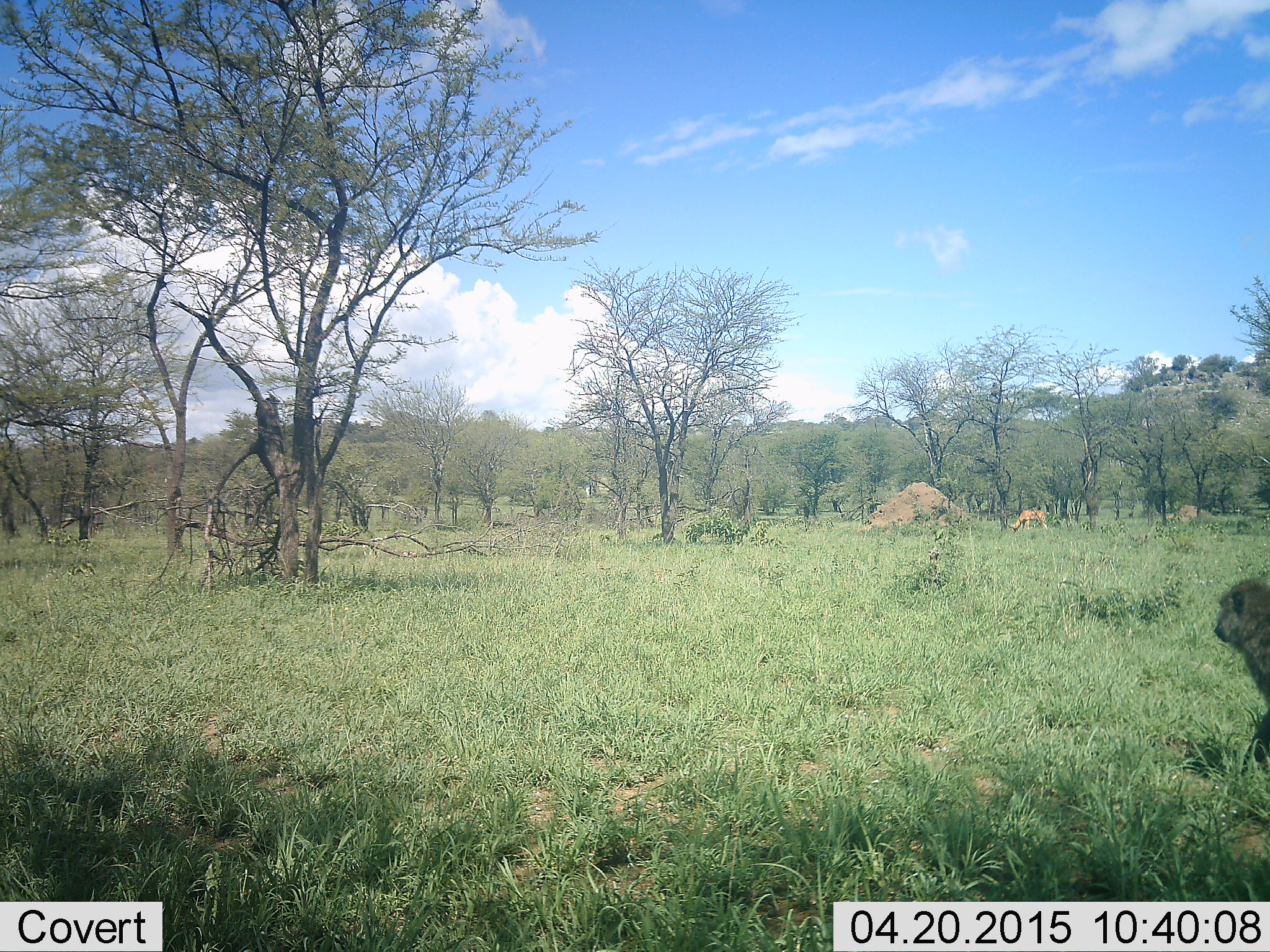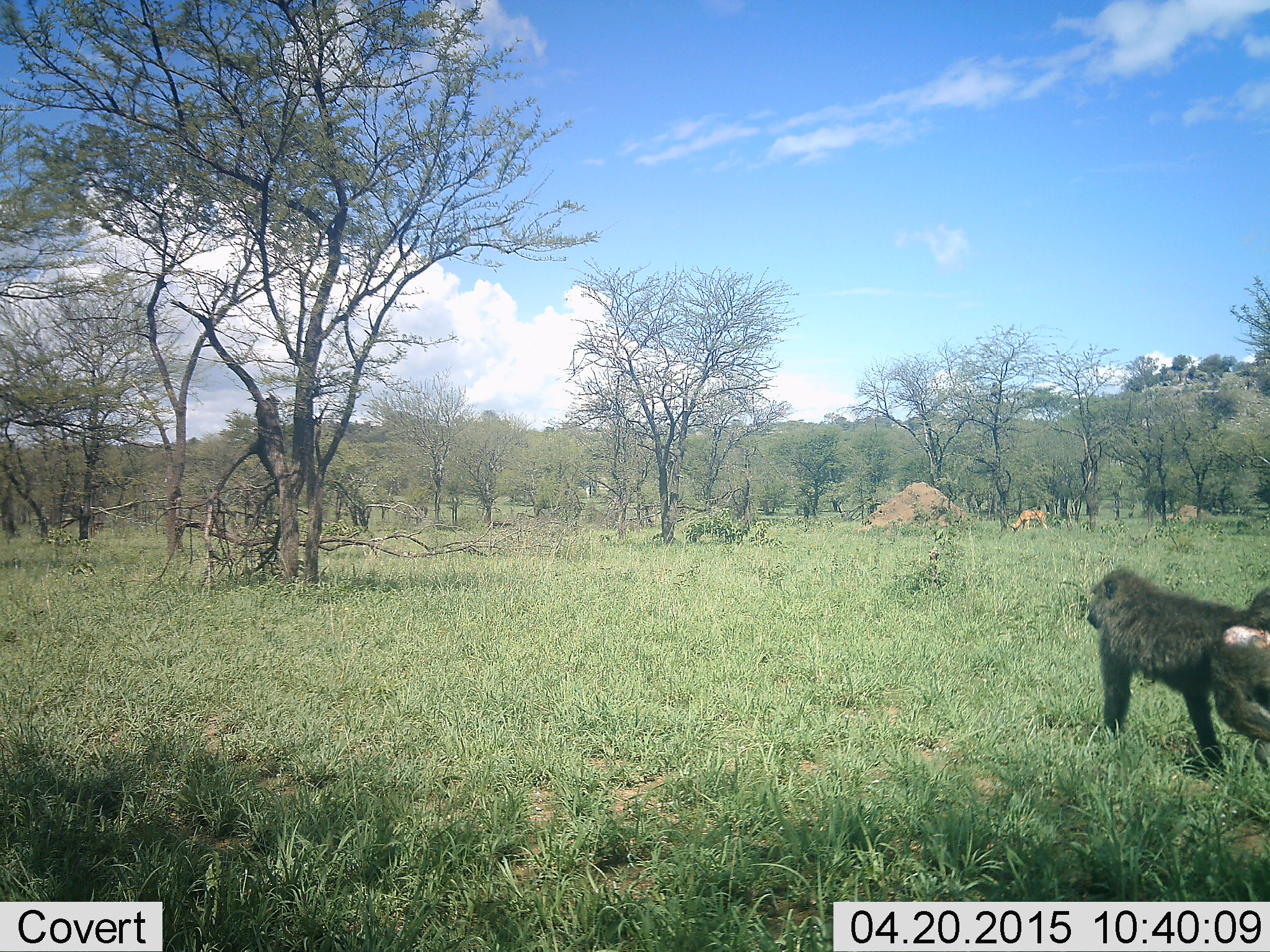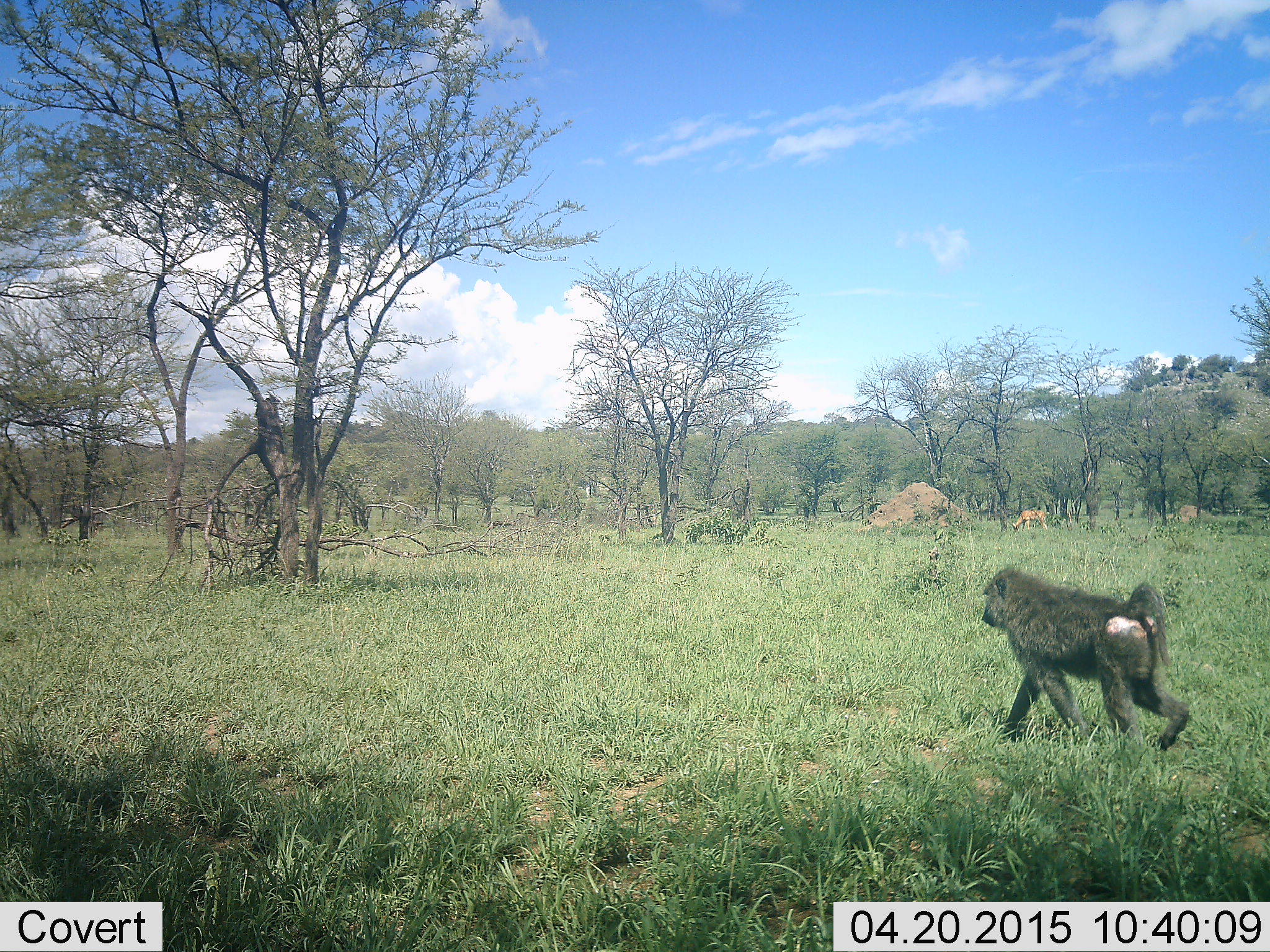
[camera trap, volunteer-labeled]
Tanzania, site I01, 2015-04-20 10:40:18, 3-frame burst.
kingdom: Animalia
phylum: Chordata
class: Mammalia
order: Primates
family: Cercopithecidae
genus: Papio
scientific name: Papio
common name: baboon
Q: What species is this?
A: Baboon (Papio).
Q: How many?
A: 1.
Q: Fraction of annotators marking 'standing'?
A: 6%.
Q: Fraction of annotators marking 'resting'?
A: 0%.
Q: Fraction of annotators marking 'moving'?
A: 100%.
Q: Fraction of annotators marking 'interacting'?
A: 0%.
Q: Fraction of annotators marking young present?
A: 0%.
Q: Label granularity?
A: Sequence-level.